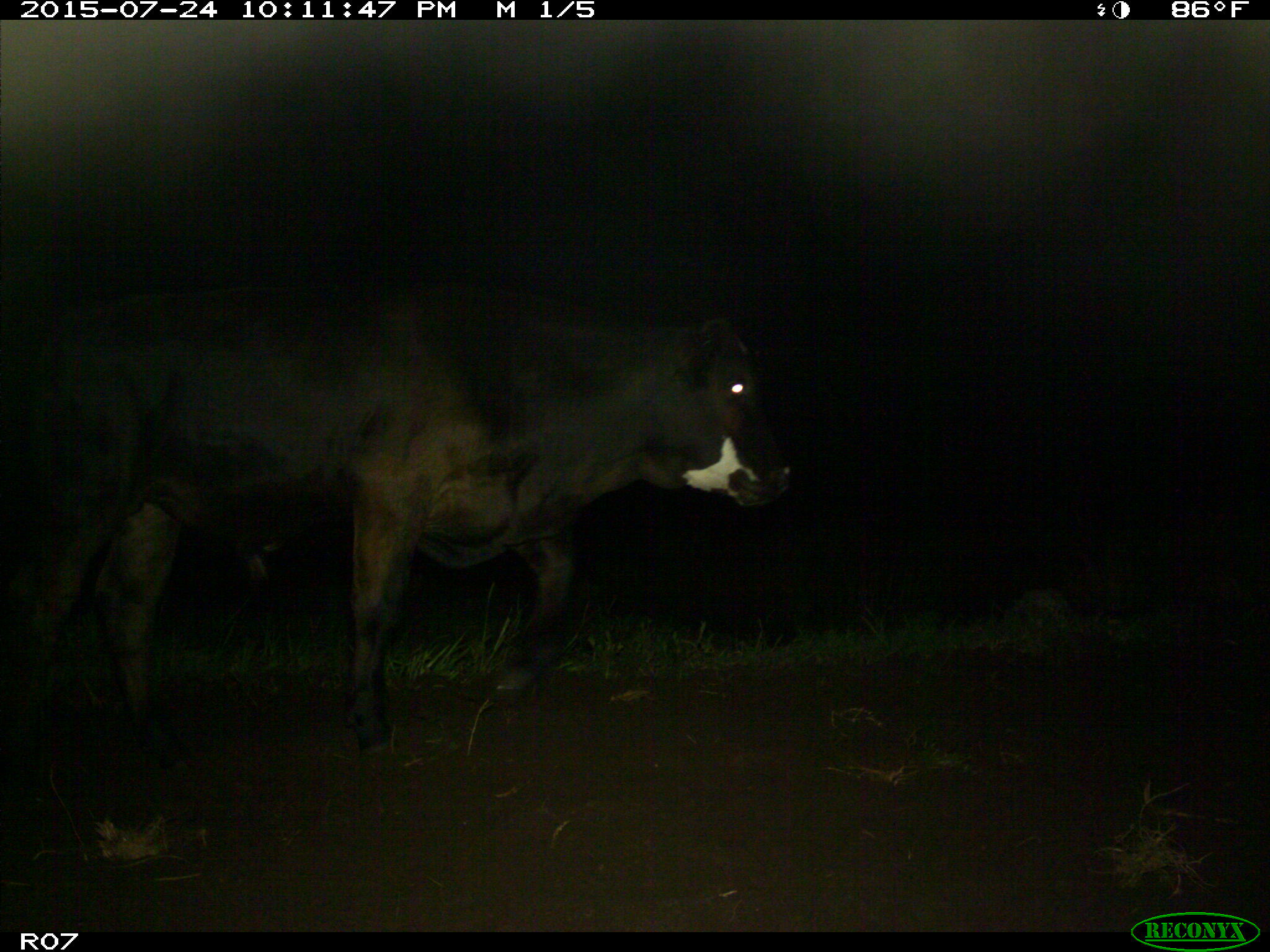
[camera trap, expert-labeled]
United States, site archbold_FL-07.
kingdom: Animalia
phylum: Chordata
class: Mammalia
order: Artiodactyla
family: Bovidae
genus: Bos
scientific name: Bos taurus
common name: domestic cow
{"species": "Bos taurus (domestic cow)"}